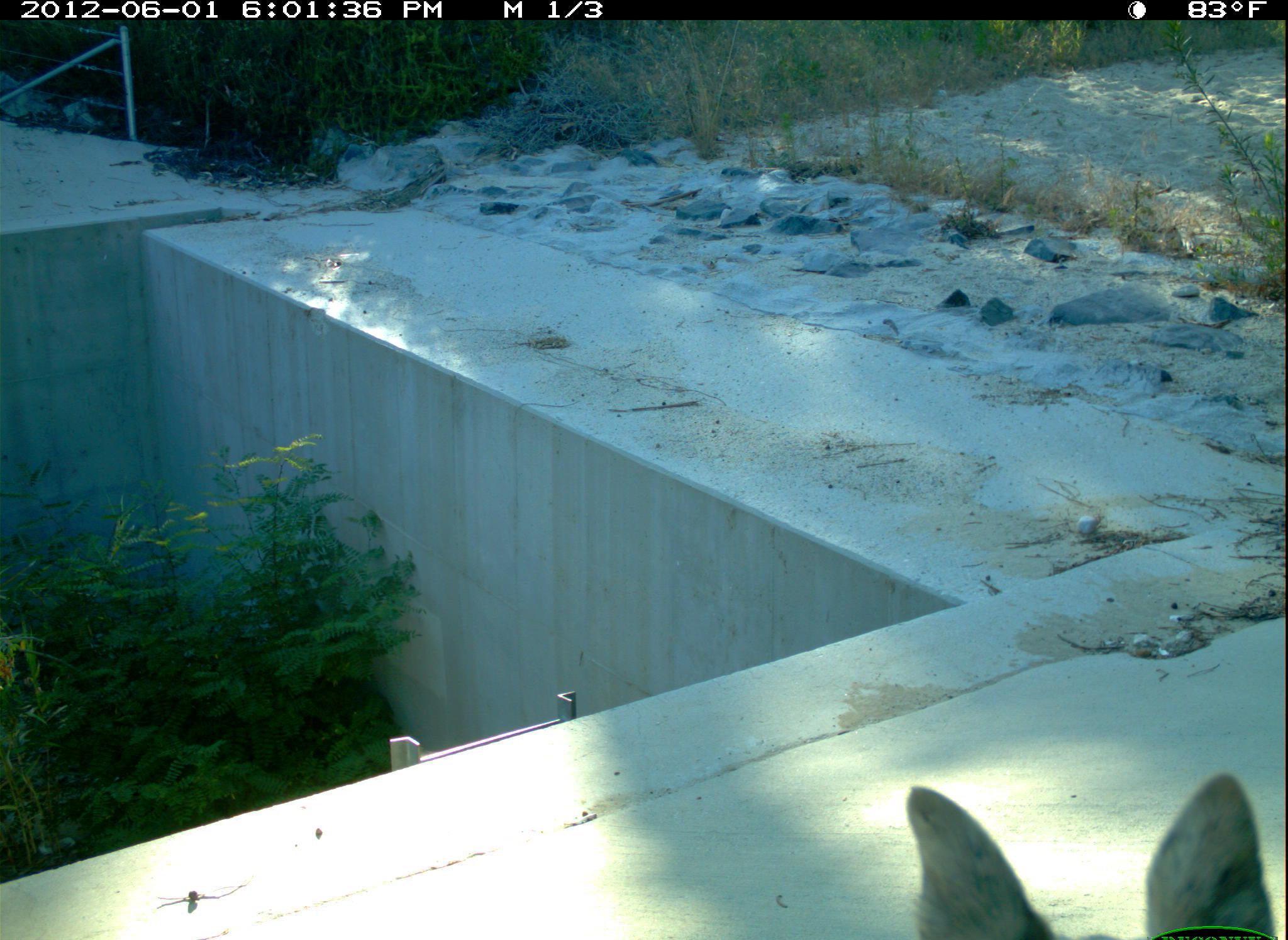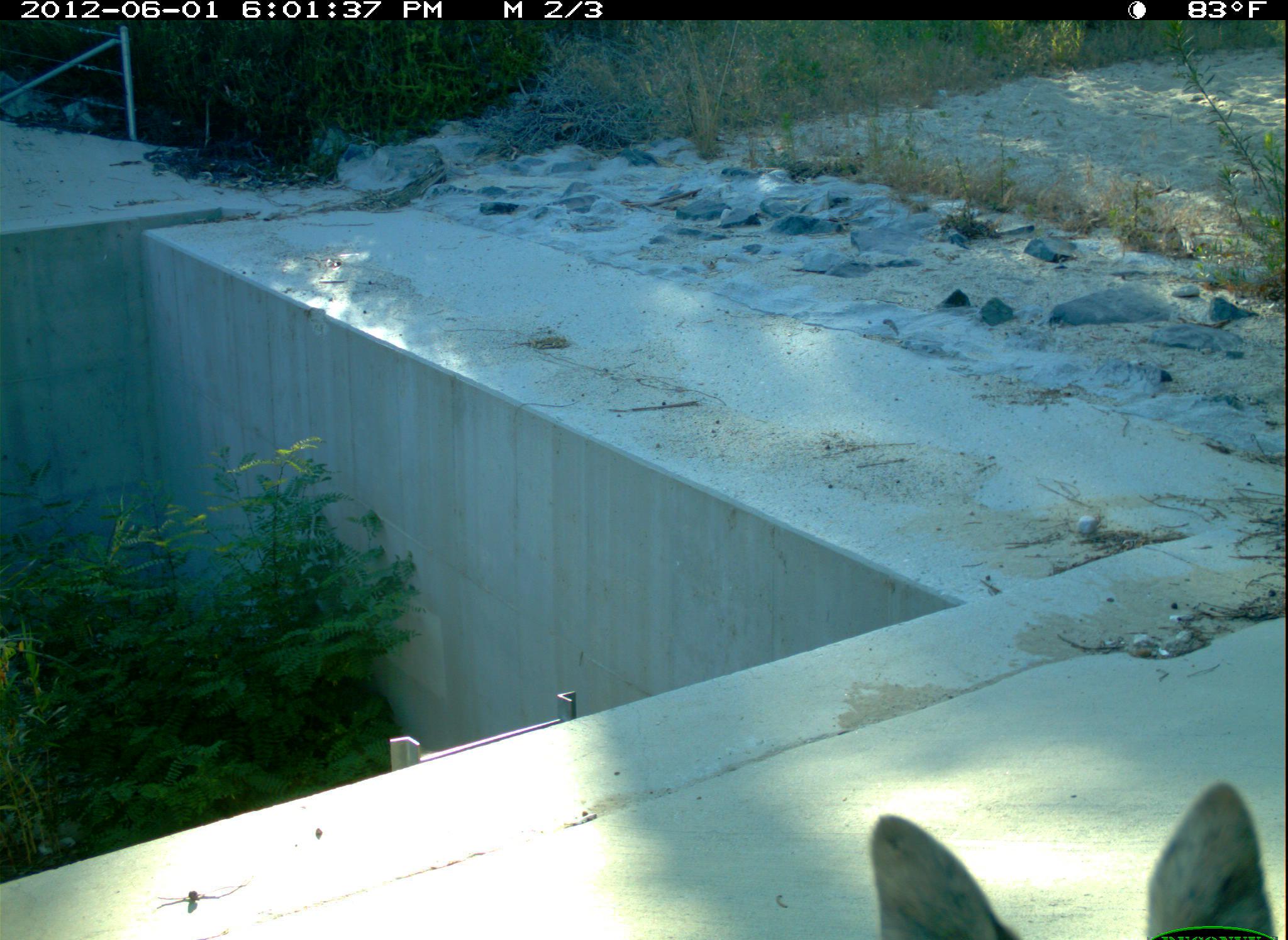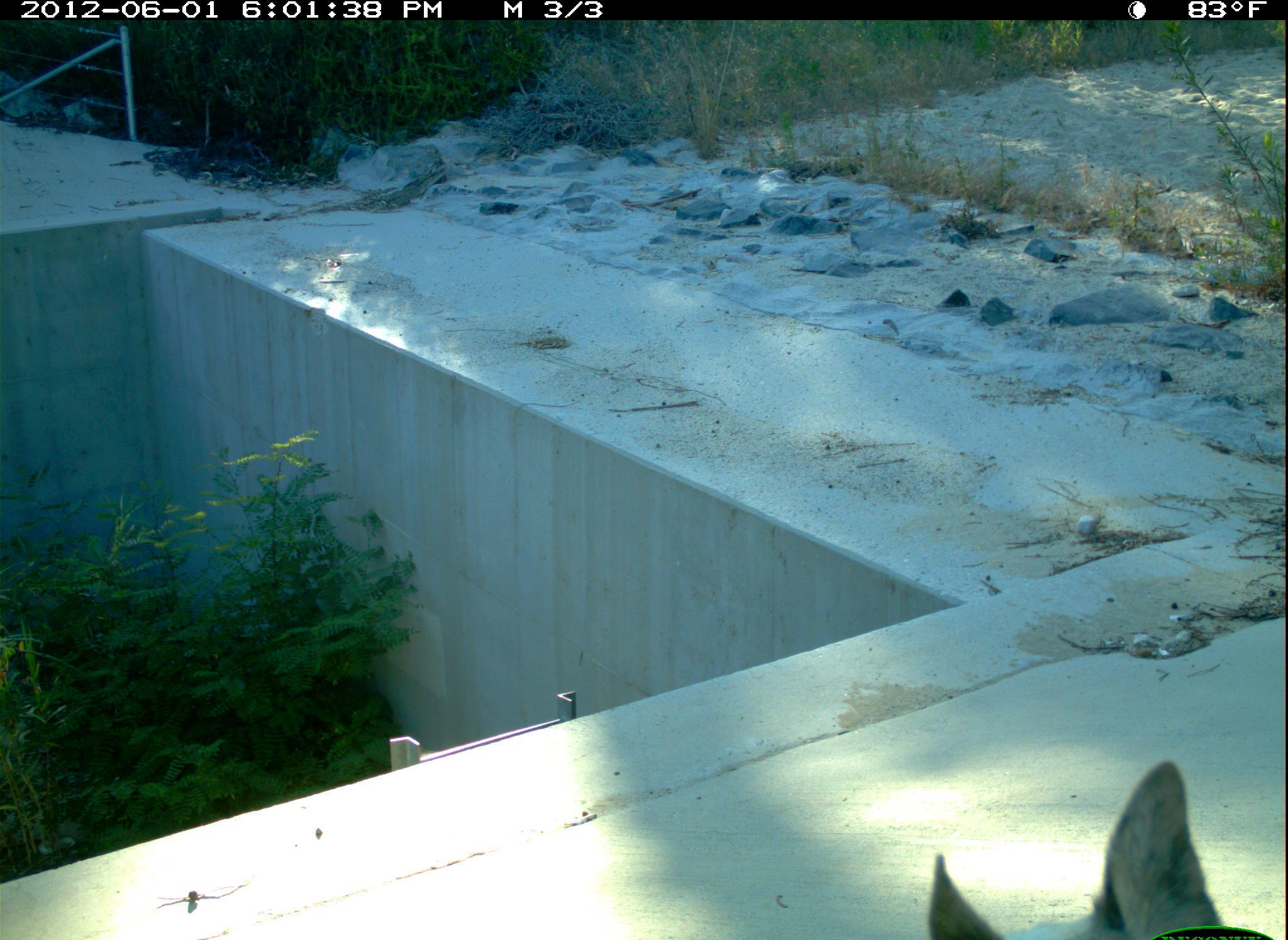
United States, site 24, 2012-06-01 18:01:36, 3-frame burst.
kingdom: Animalia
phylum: Chordata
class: Mammalia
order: Carnivora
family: Canidae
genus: Canis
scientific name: Canis familiaris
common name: domestic dog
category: dog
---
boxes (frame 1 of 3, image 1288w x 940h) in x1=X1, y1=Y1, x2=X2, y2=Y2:
dog: x1=904, y1=772, x2=1288, y2=940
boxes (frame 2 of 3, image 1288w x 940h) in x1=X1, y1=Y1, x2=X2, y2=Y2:
dog: x1=867, y1=780, x2=1288, y2=940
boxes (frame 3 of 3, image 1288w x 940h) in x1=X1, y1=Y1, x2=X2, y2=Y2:
dog: x1=924, y1=759, x2=1230, y2=940